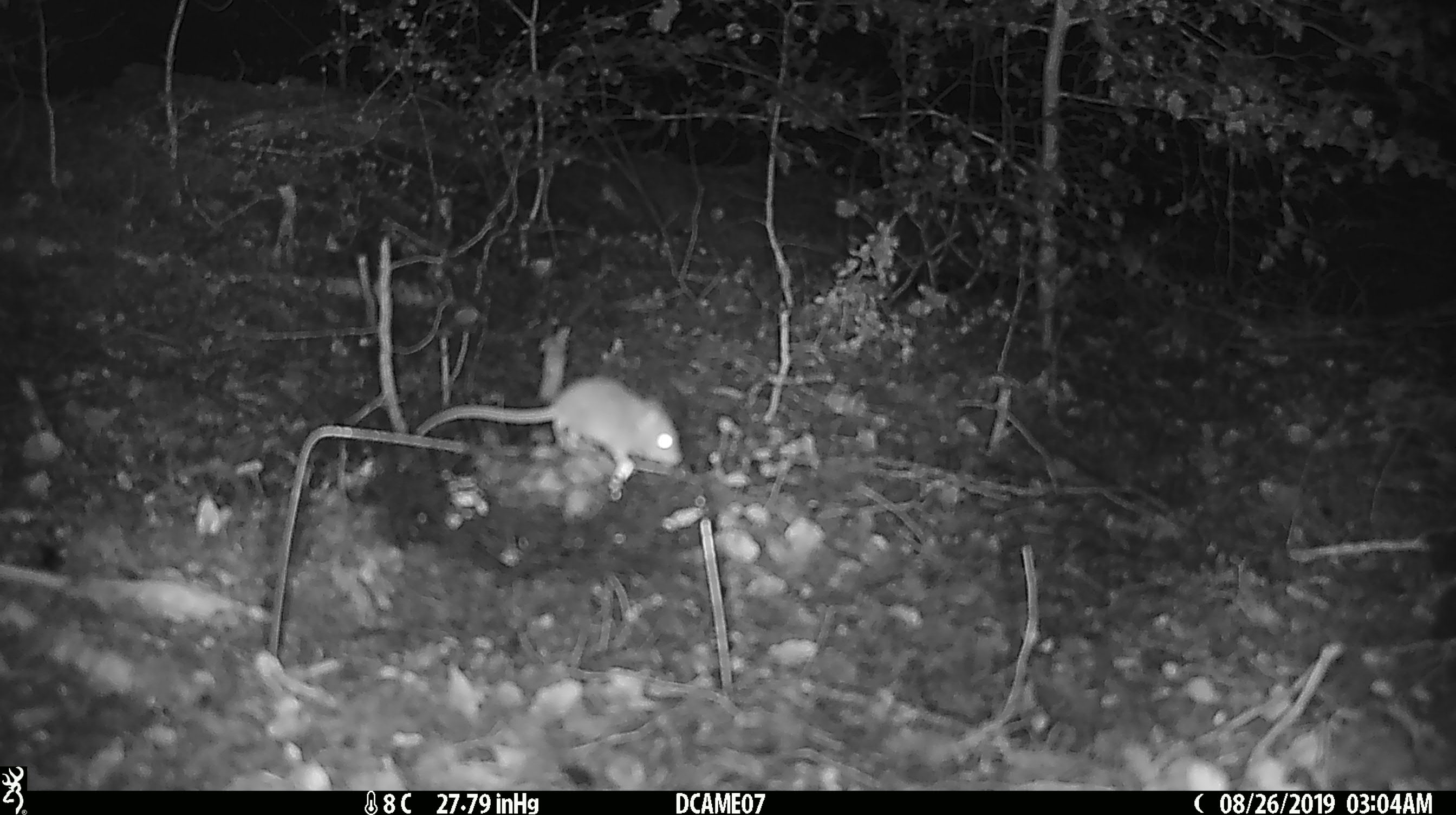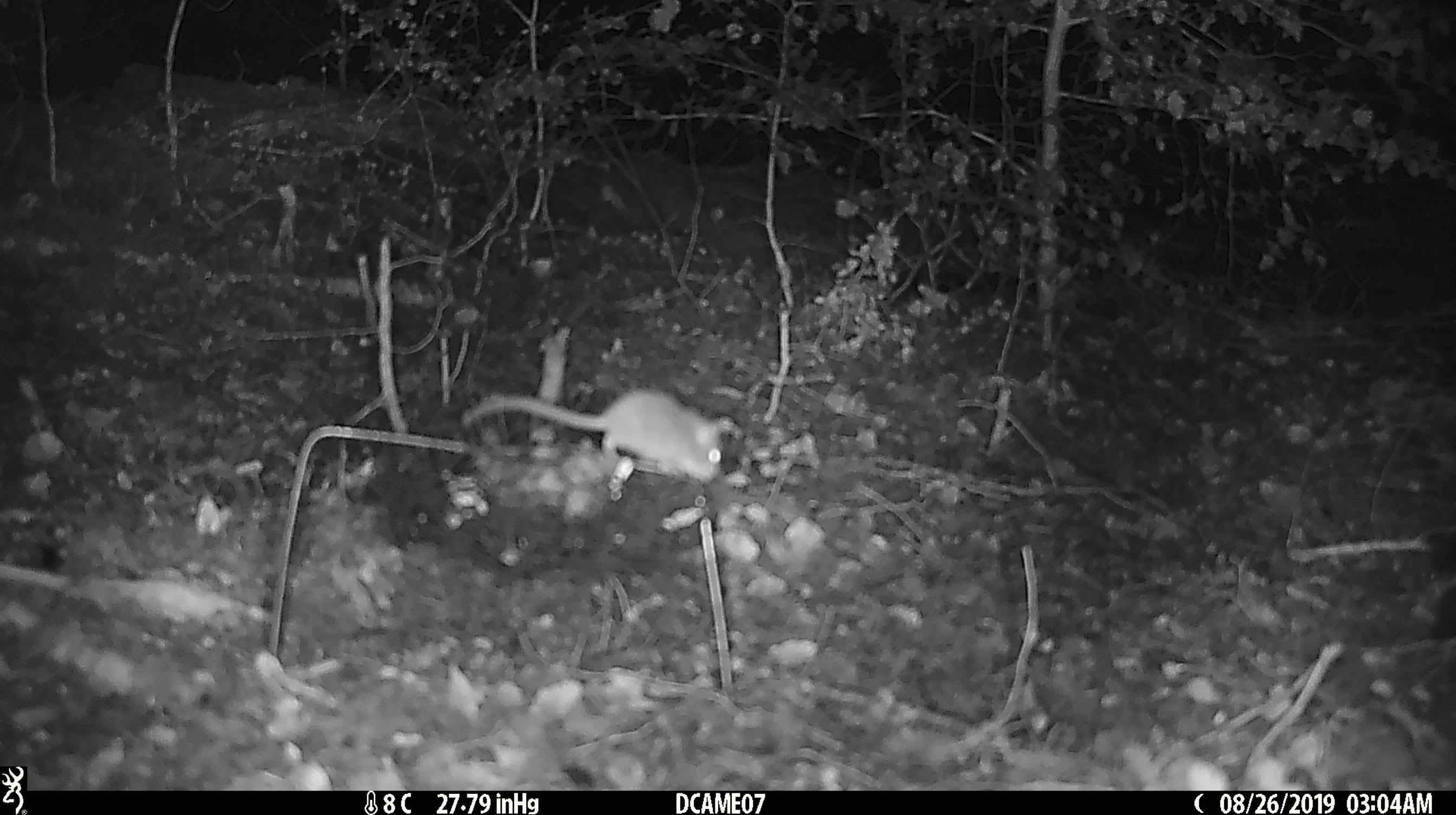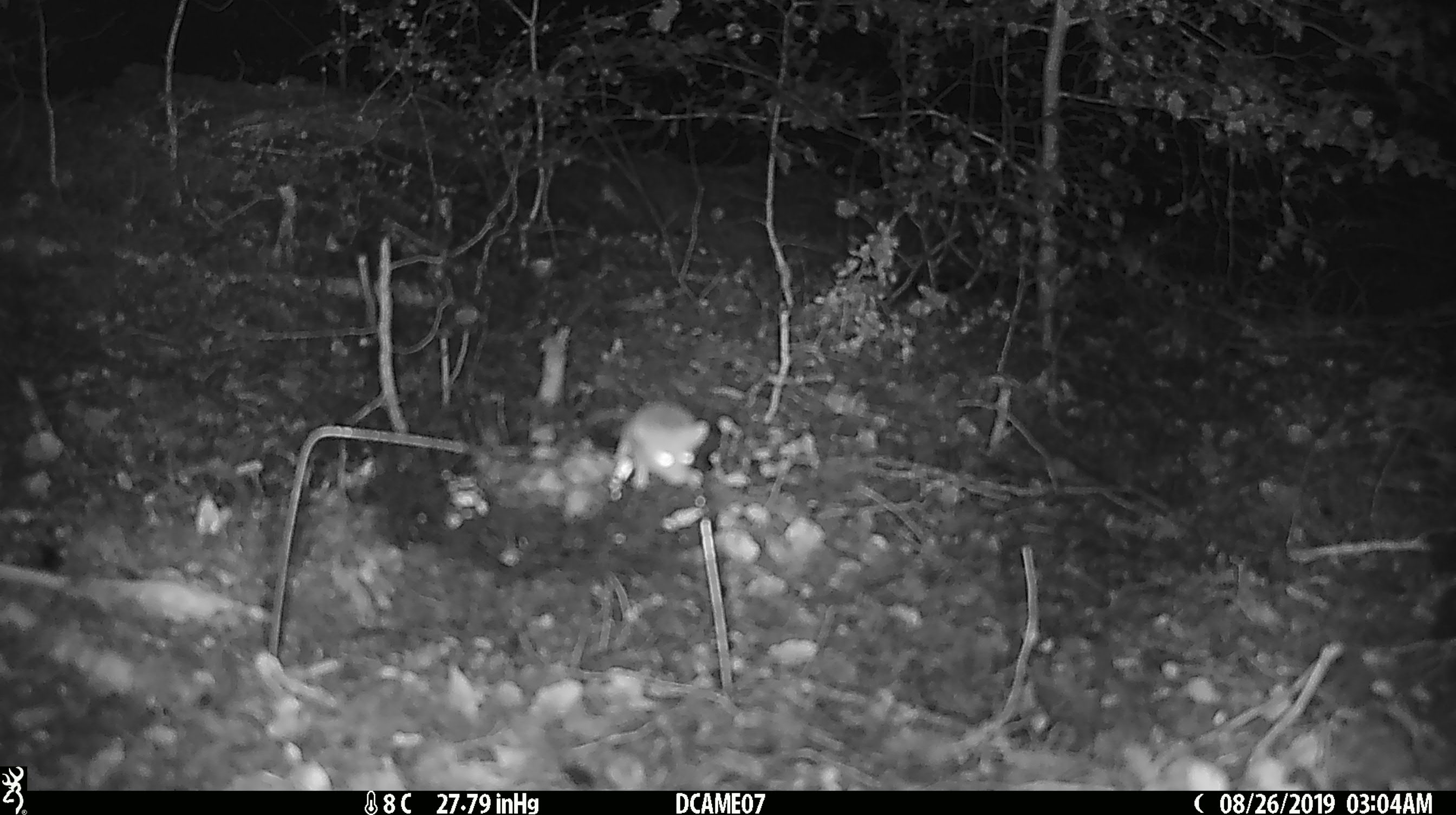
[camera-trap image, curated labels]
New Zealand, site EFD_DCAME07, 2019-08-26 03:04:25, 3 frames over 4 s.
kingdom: Animalia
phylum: Chordata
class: Mammalia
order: Rodentia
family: Muridae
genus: Mus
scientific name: Mus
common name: mouse